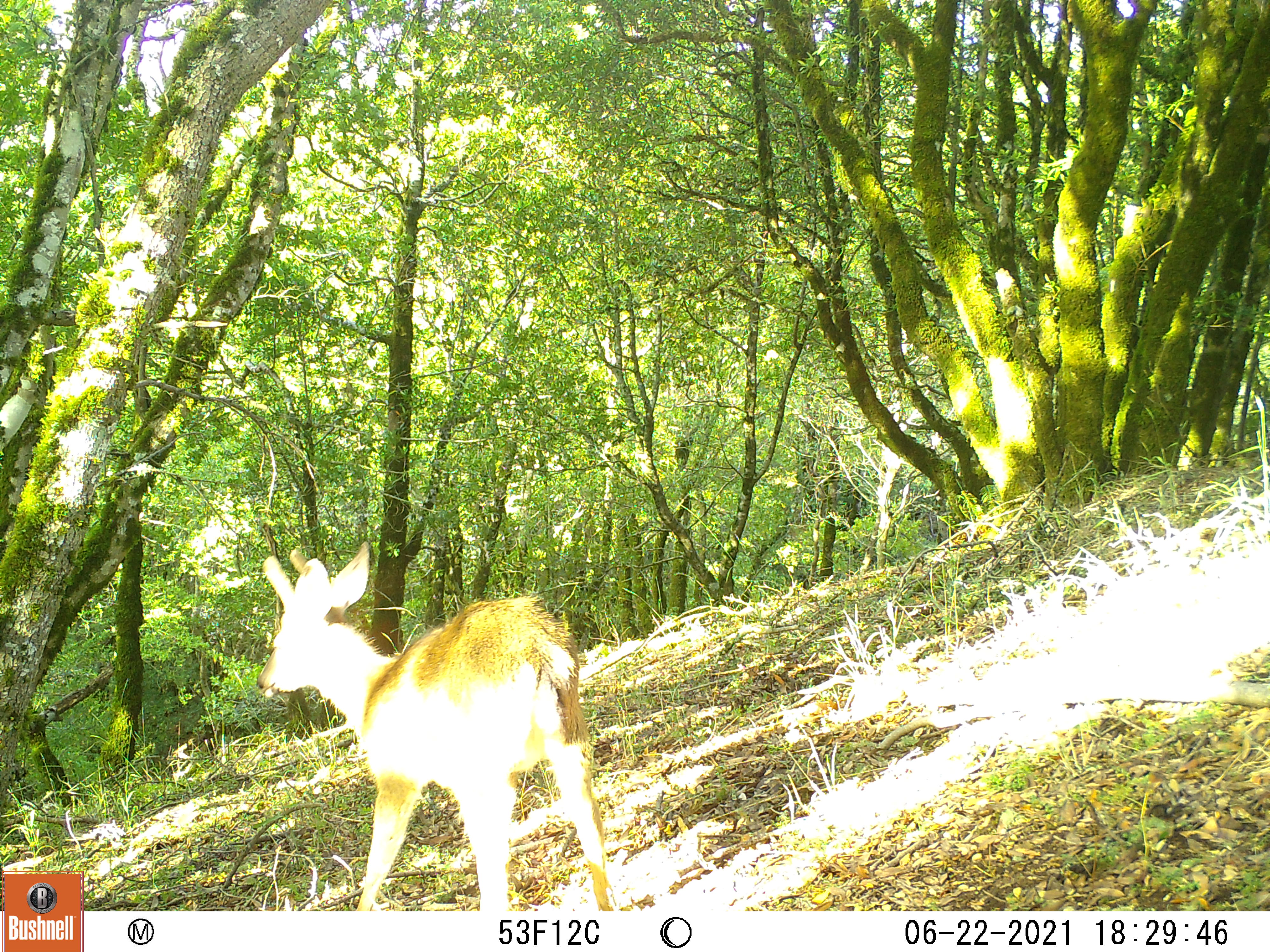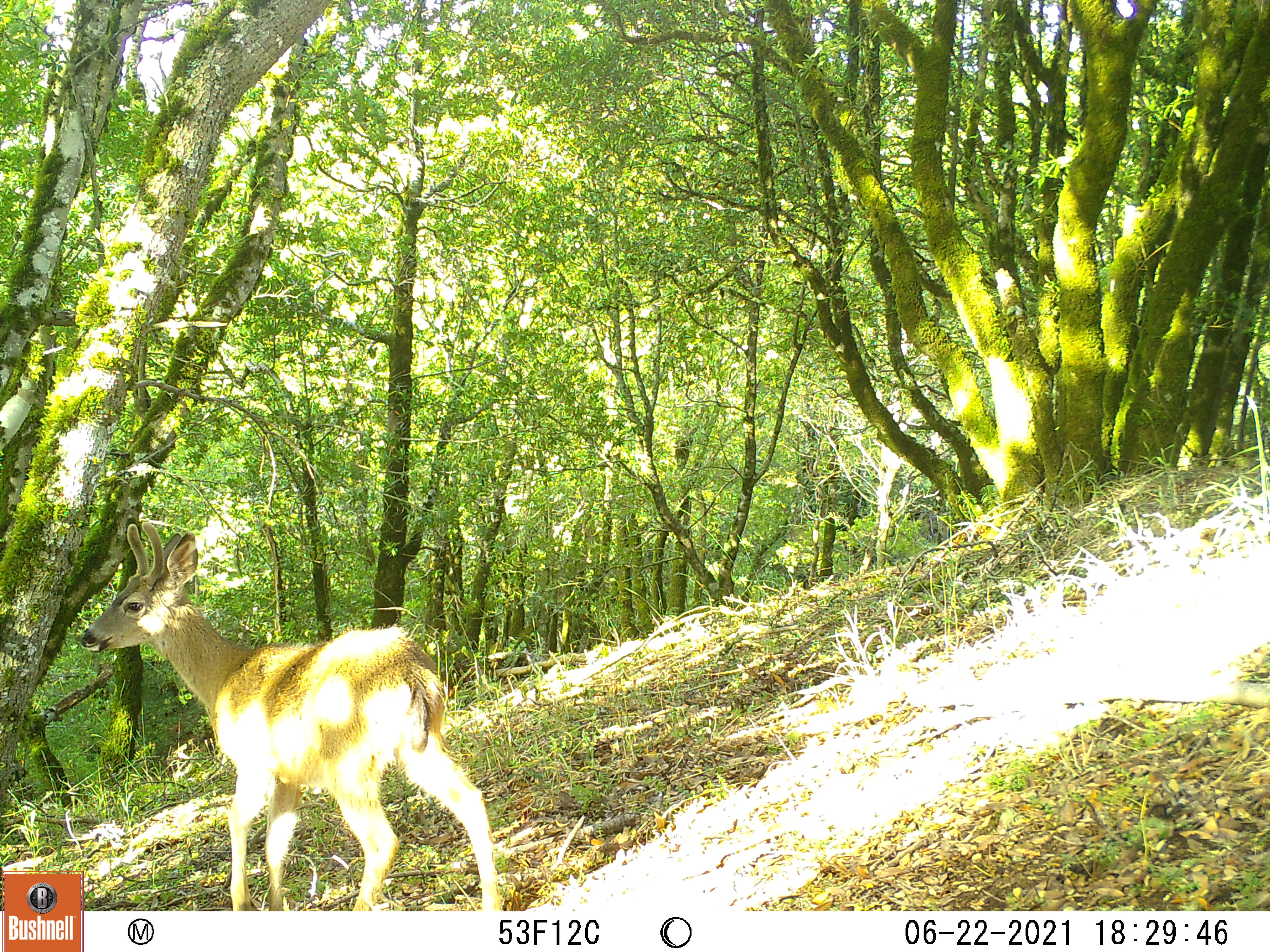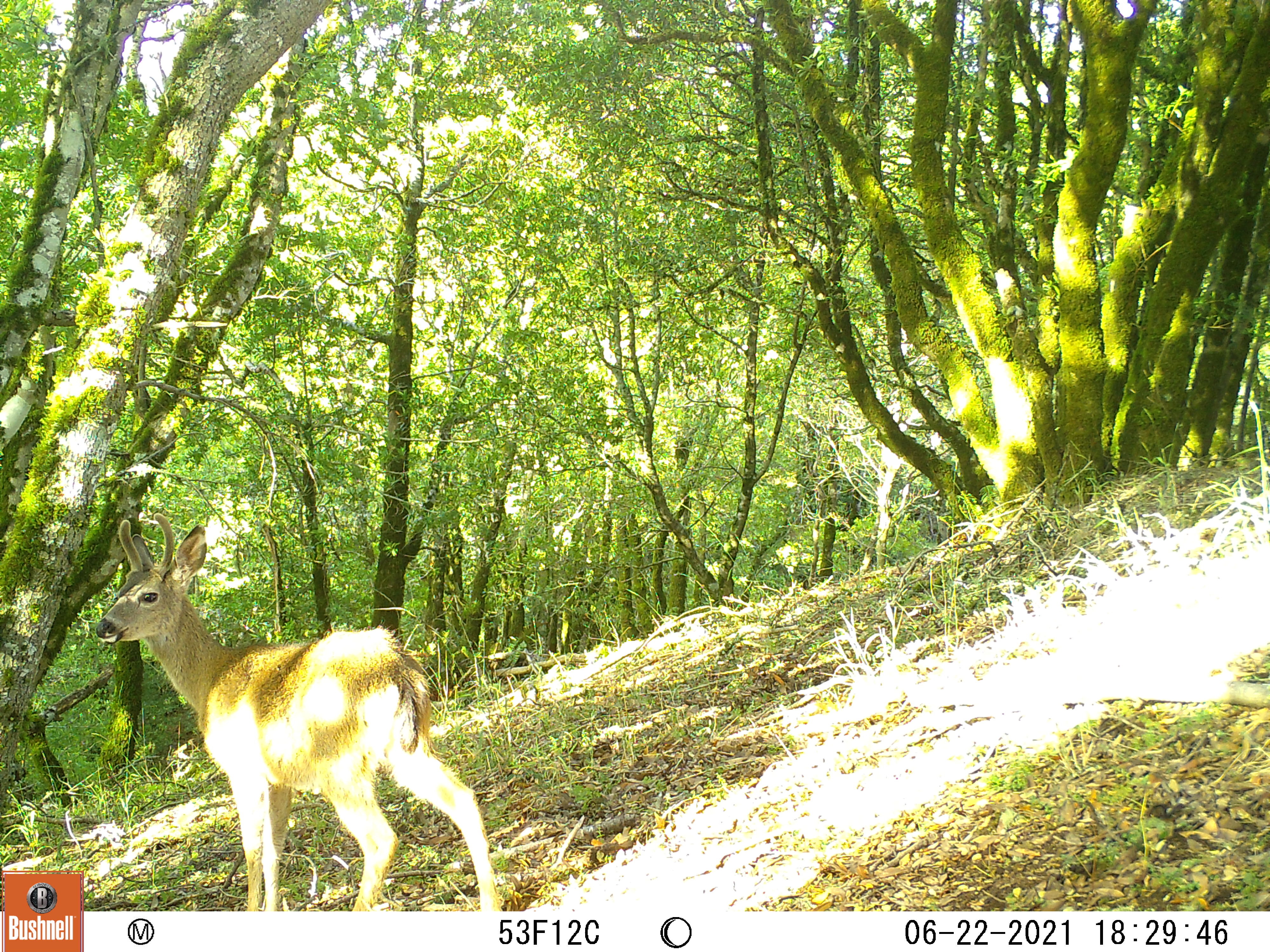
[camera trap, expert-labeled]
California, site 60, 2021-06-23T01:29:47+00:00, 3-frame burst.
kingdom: Animalia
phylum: Chordata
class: Mammalia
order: Artiodactyla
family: Cervidae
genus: Odocoileus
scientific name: Odocoileus hemionus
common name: mule deer